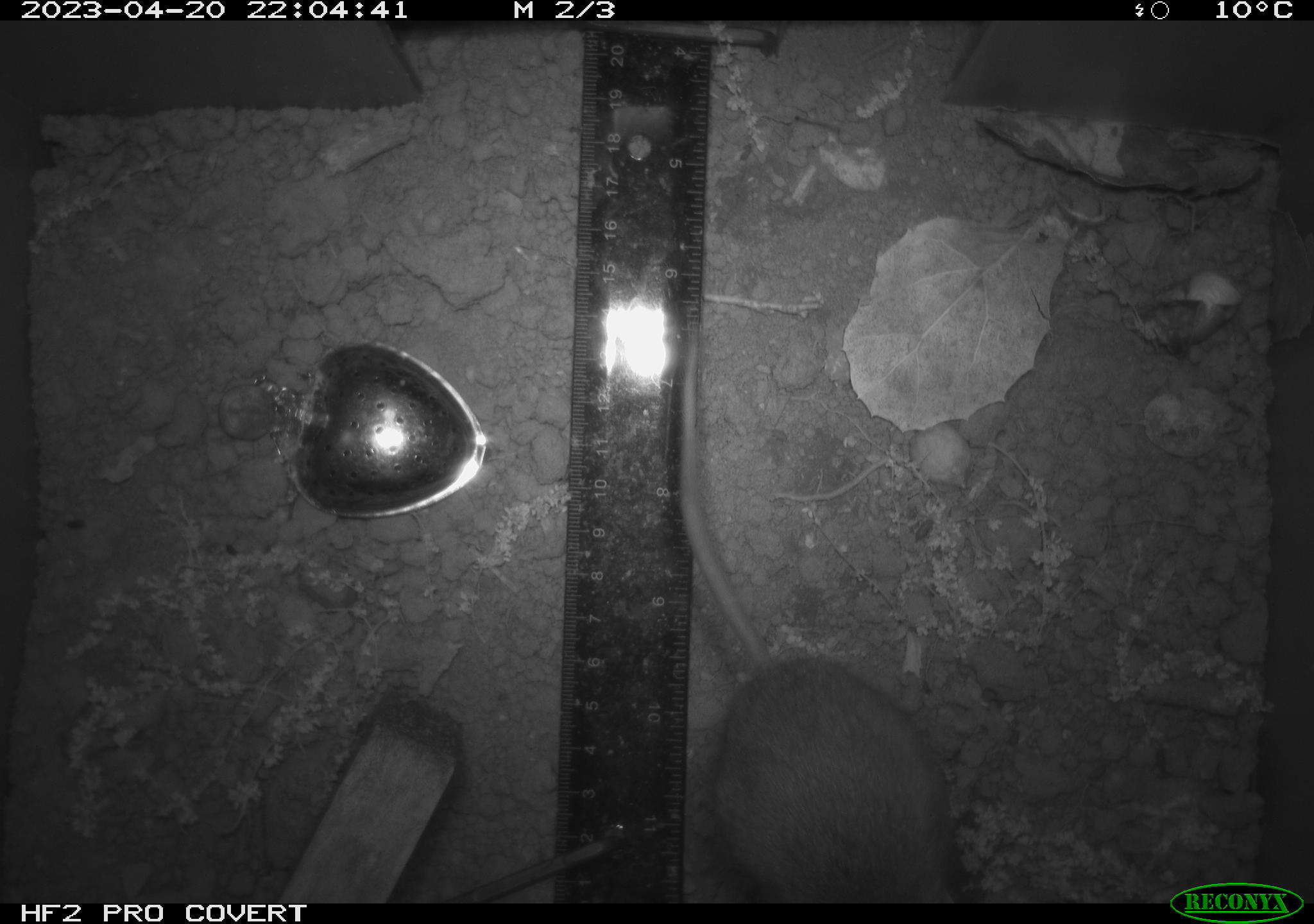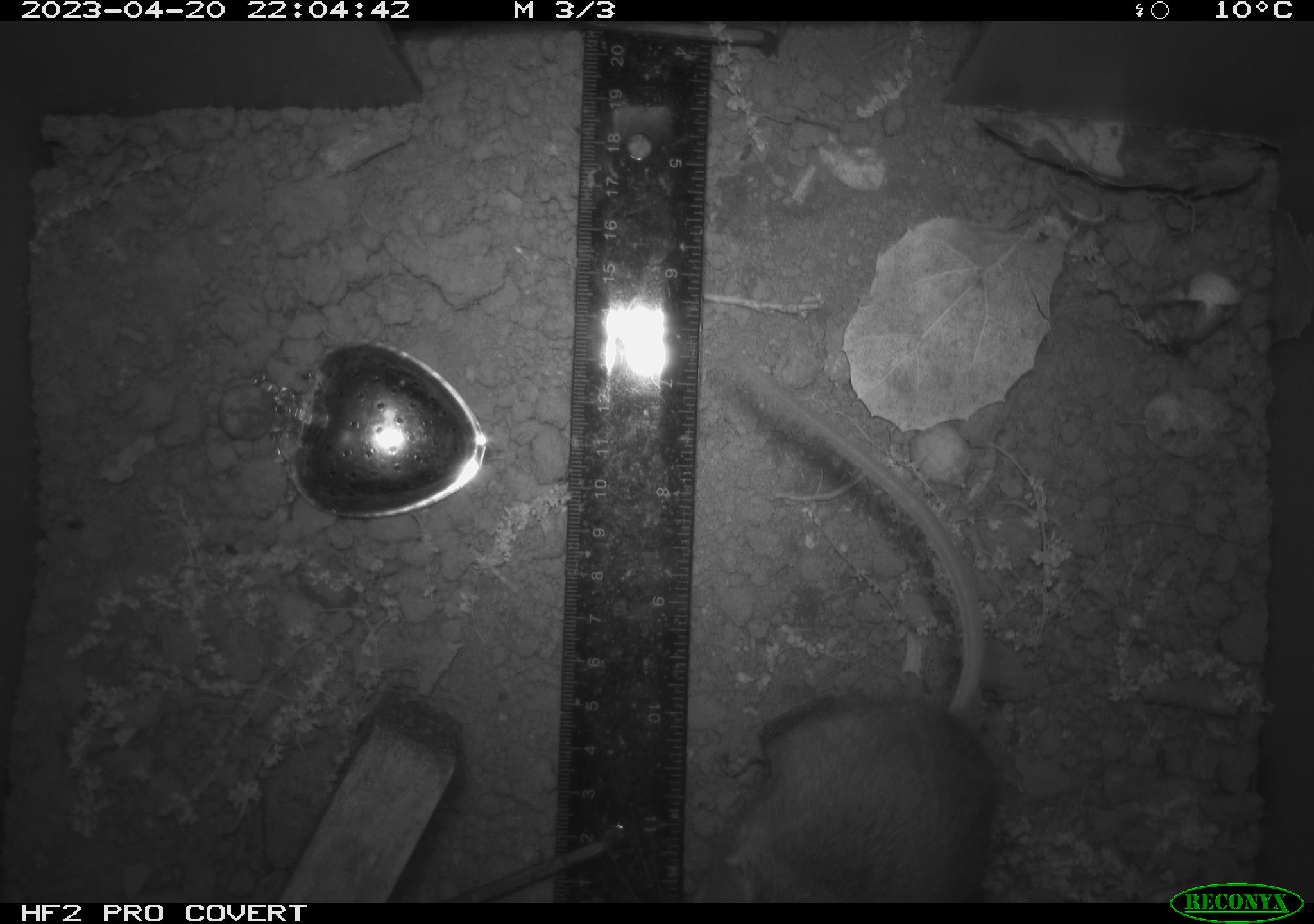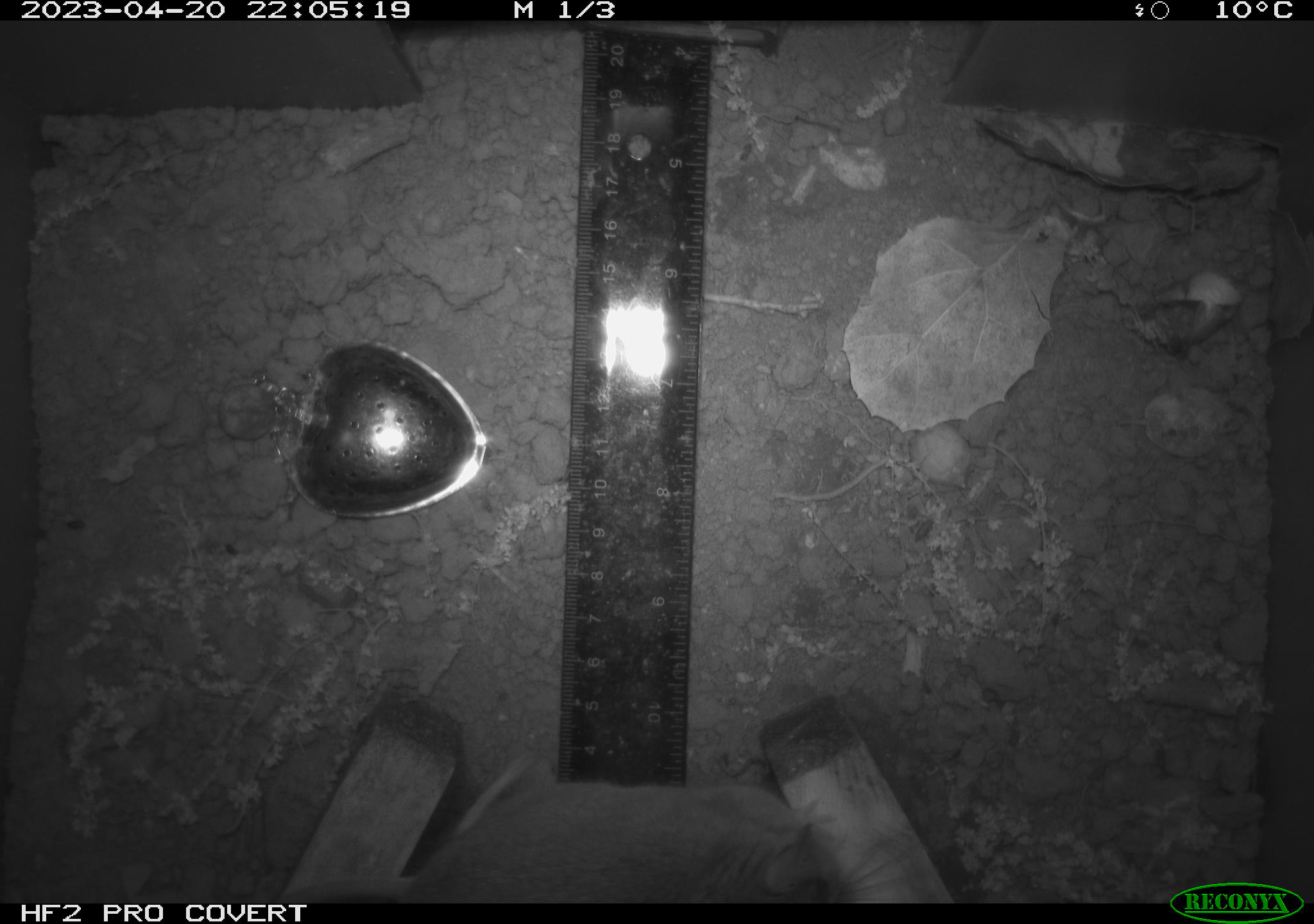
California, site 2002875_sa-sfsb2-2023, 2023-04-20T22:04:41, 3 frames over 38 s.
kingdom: Animalia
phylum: Chordata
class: Mammalia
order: Rodentia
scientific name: Rodentia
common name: mouse species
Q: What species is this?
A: Mouse species (Rodentia).